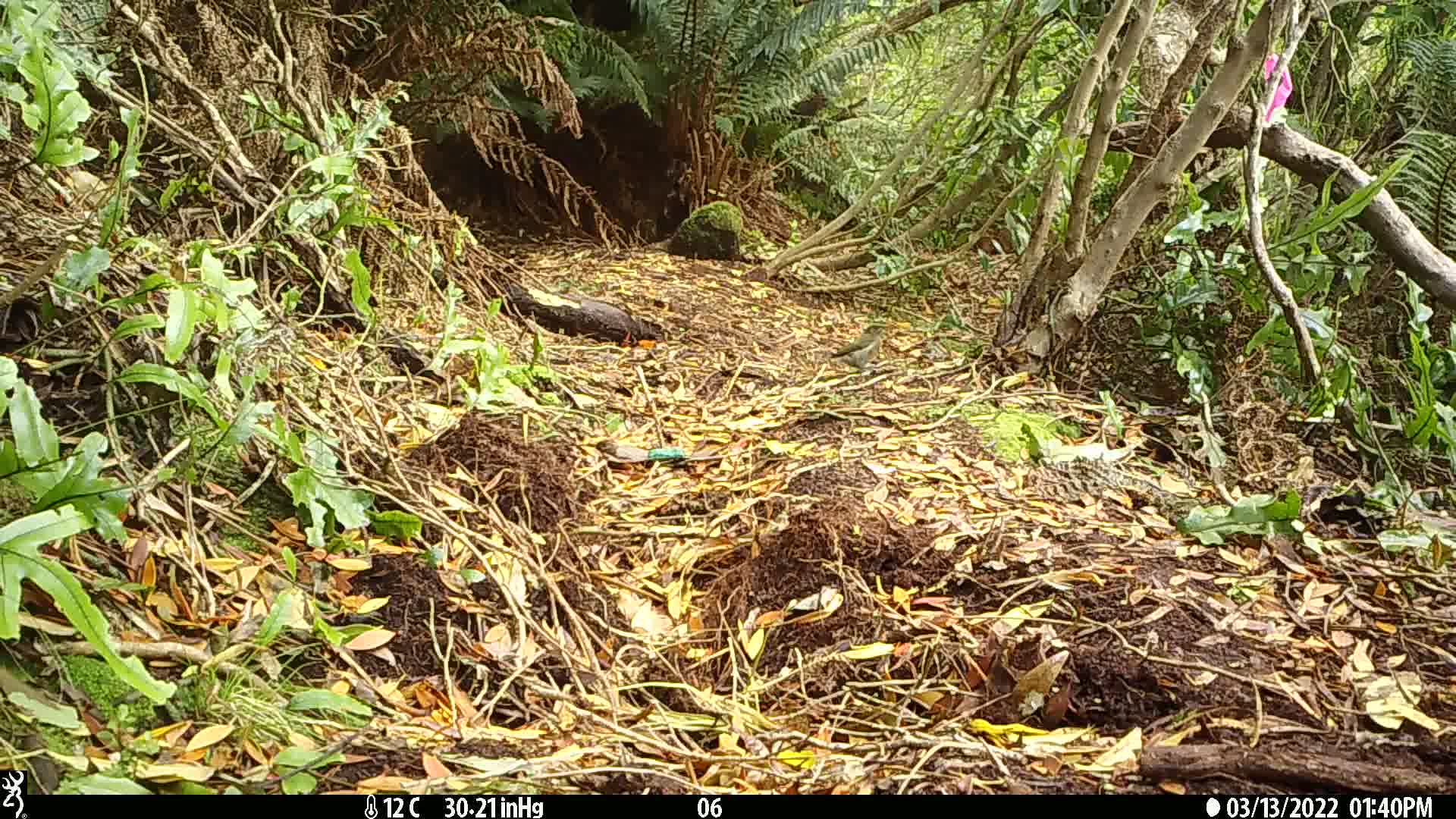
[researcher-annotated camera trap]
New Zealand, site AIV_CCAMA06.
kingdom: Animalia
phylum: Chordata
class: Aves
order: Passeriformes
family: Meliphagidae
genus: Anthornis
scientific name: Anthornis melanura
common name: new zealand bellbird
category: bellbird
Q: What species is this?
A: Bellbird (new zealand bellbird) (Anthornis melanura).